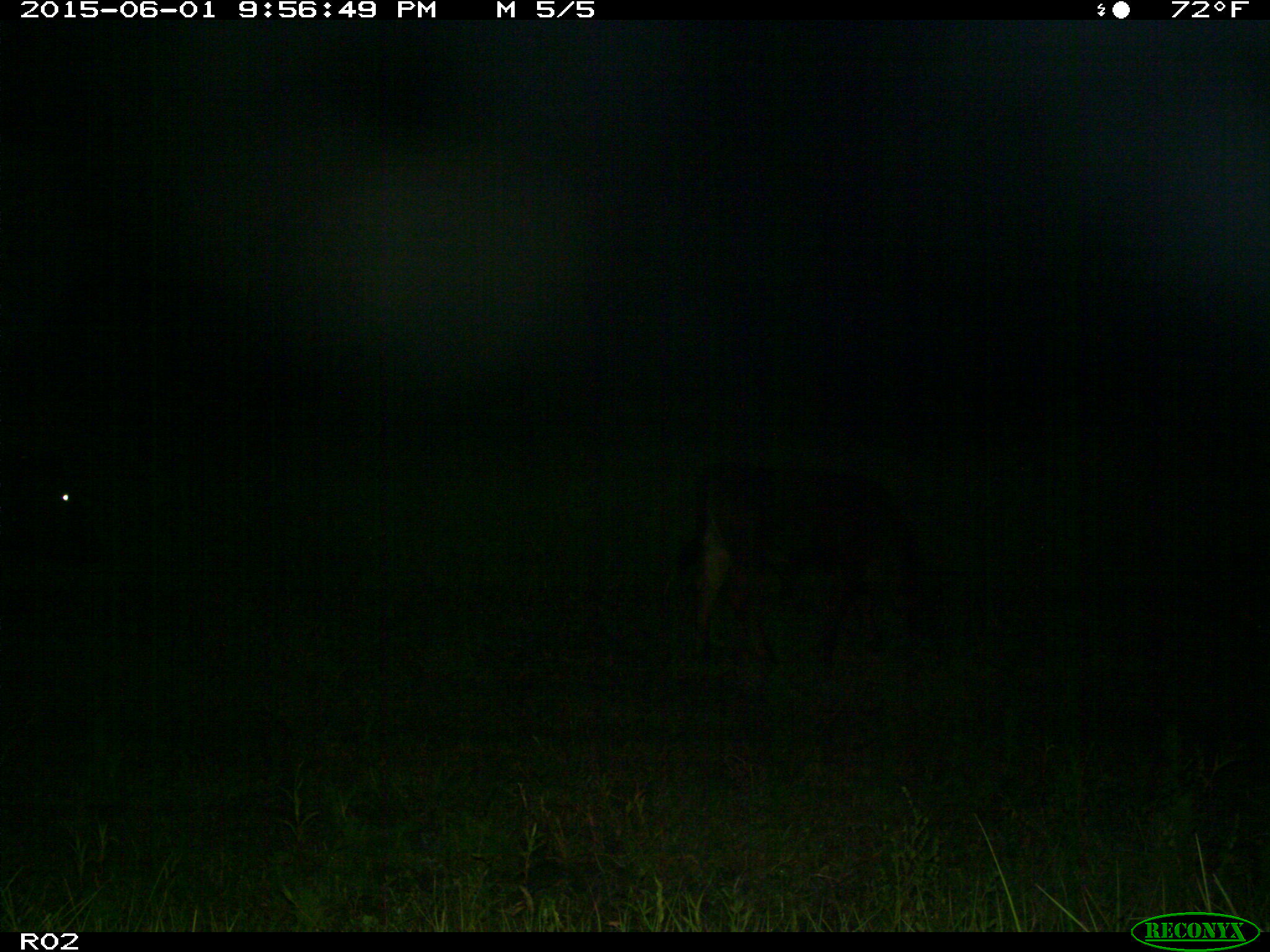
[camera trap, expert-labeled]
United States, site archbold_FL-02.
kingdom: Animalia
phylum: Chordata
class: Mammalia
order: Artiodactyla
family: Bovidae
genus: Bos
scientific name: Bos taurus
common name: domestic cow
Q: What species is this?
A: Bos taurus (domestic cow).